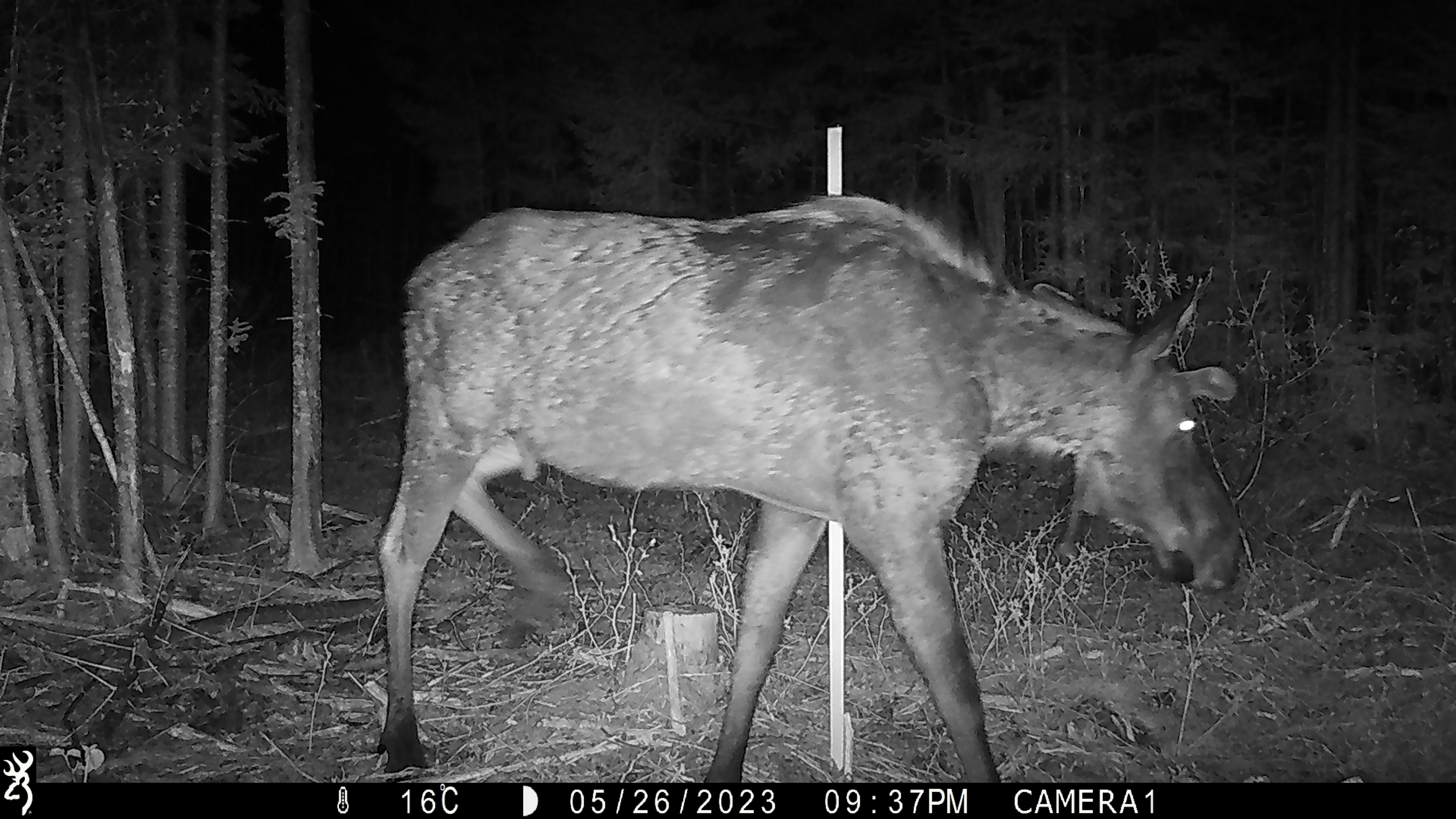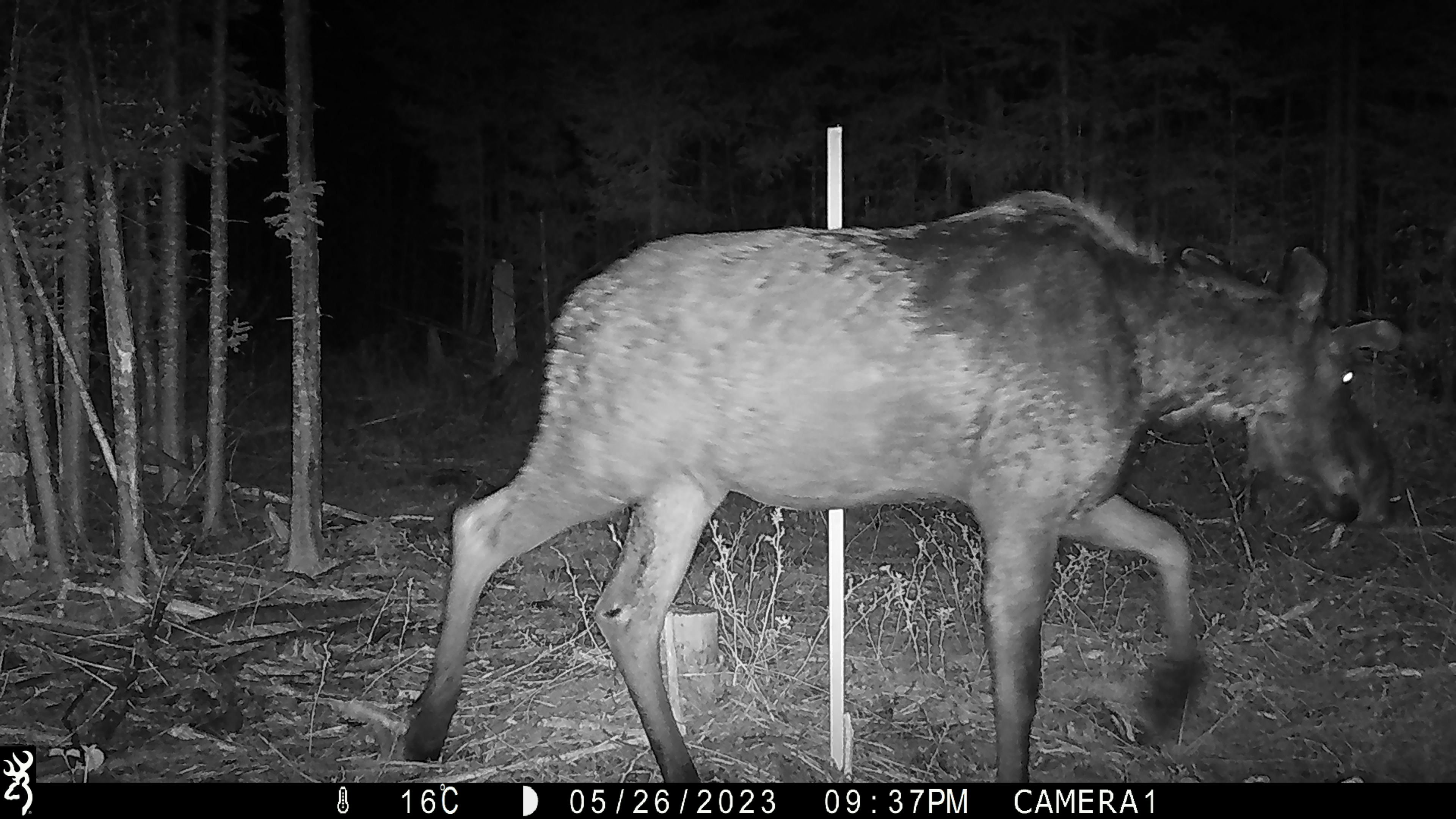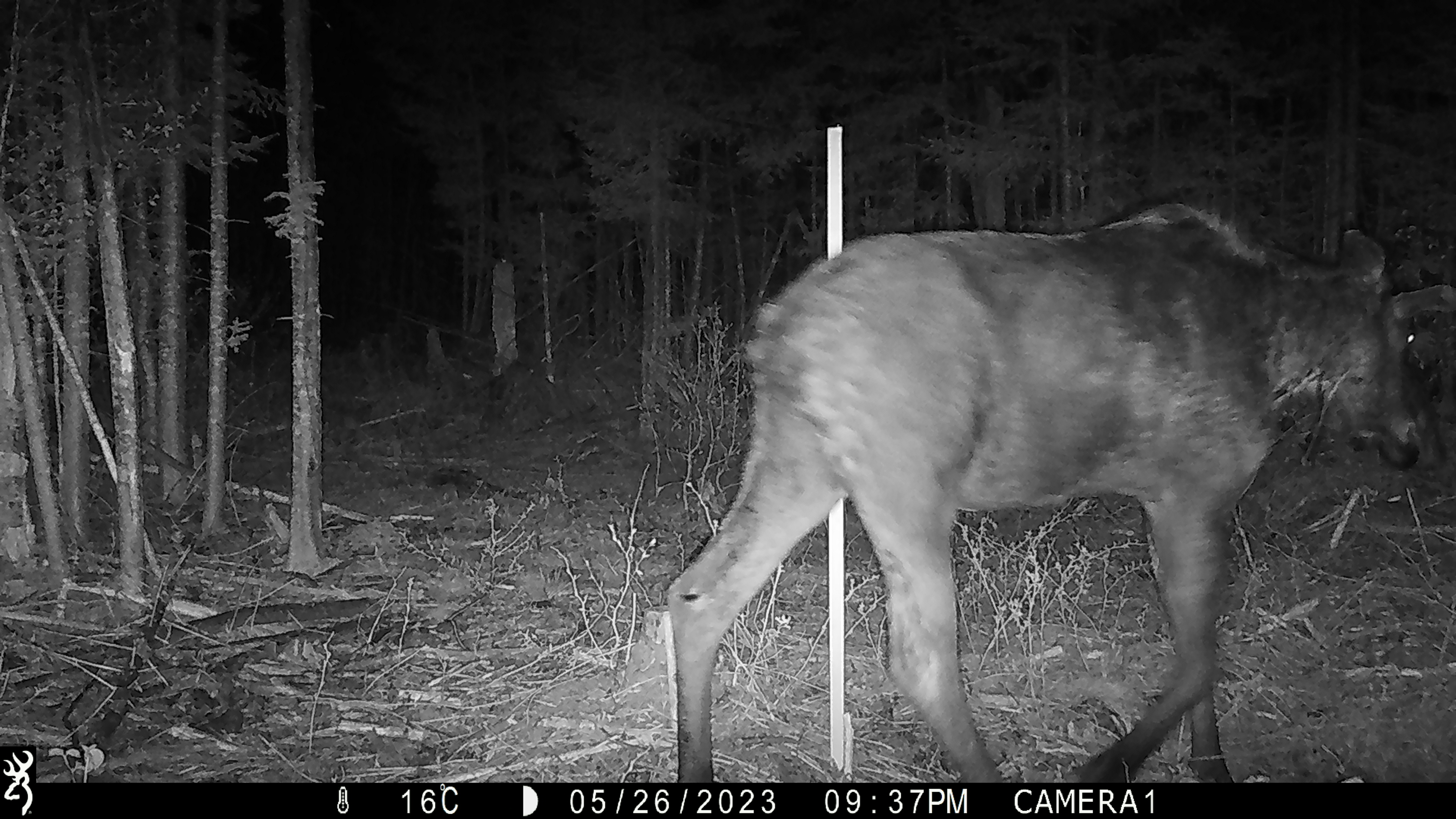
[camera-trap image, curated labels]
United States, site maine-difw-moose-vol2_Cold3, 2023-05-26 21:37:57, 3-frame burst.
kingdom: Animalia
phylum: Chordata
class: Mammalia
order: Artiodactyla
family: Cervidae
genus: Alces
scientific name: Alces alces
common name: moose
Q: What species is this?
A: Moose (Alces alces).